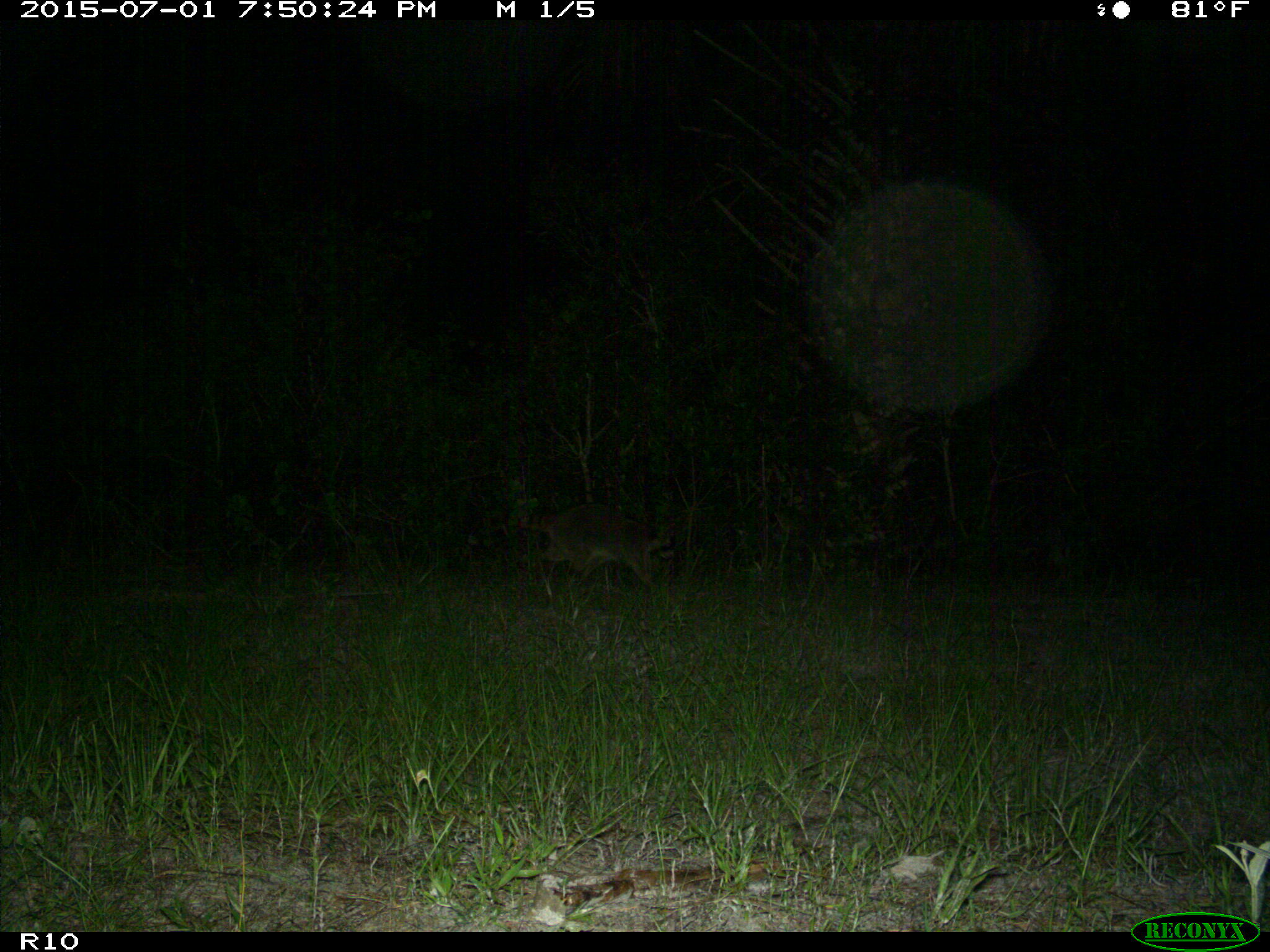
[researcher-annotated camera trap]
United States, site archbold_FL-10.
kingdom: Animalia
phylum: Chordata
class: Mammalia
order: Carnivora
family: Procyonidae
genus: Procyon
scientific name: Procyon lotor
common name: common raccoon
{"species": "Procyon lotor (common raccoon)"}